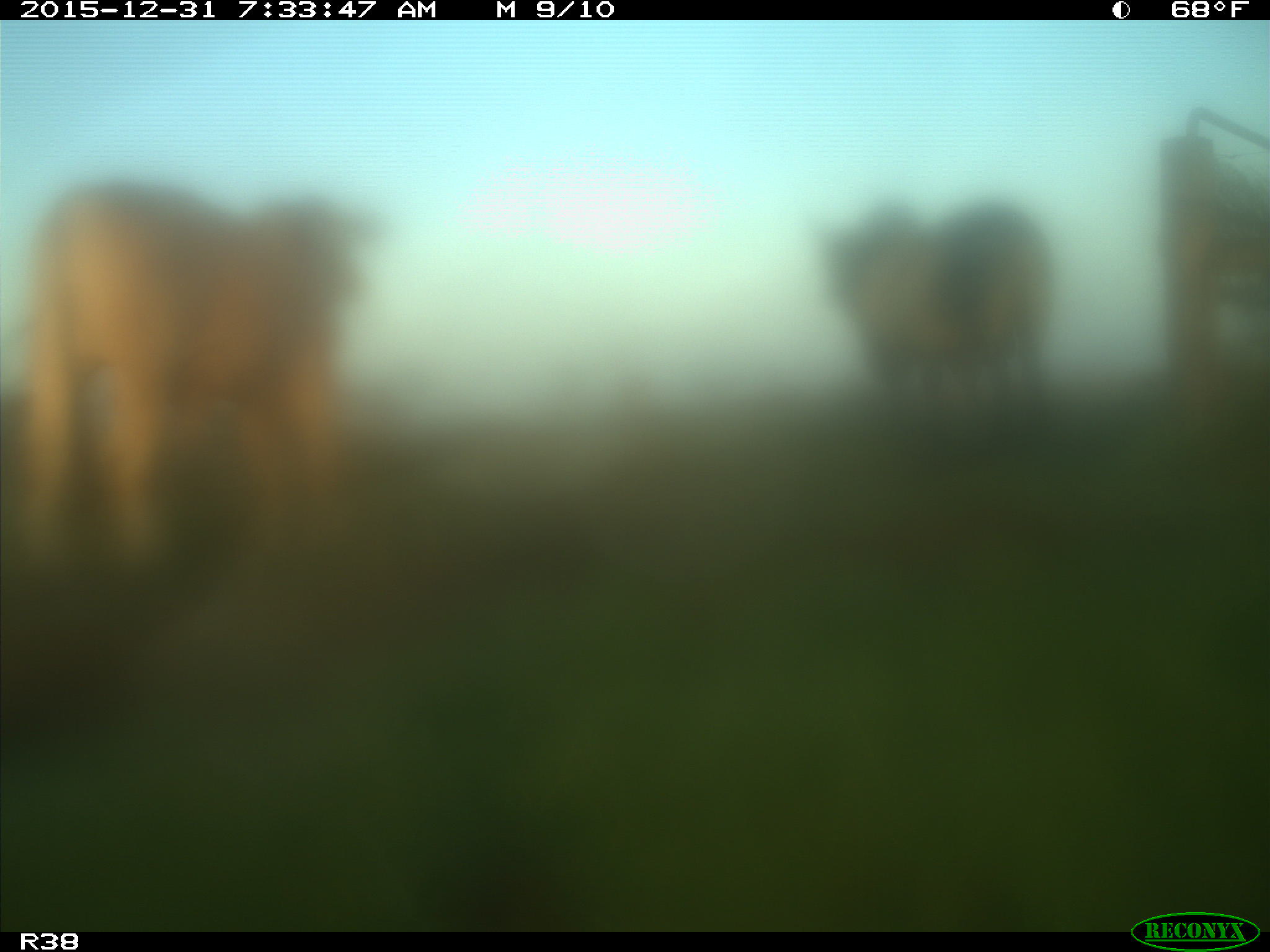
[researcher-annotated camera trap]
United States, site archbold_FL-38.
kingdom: Animalia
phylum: Chordata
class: Mammalia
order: Artiodactyla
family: Bovidae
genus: Bos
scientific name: Bos taurus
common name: domestic cow